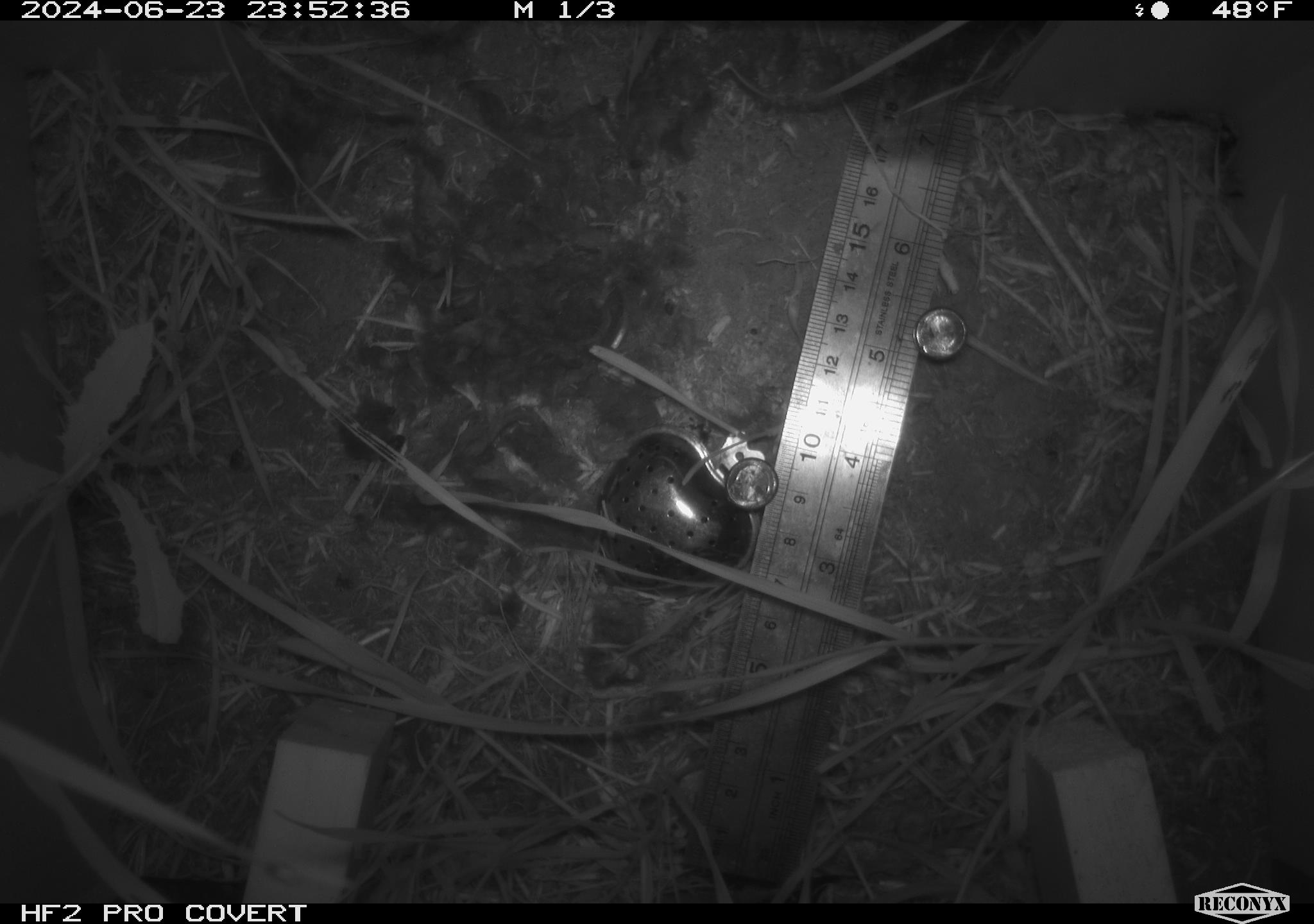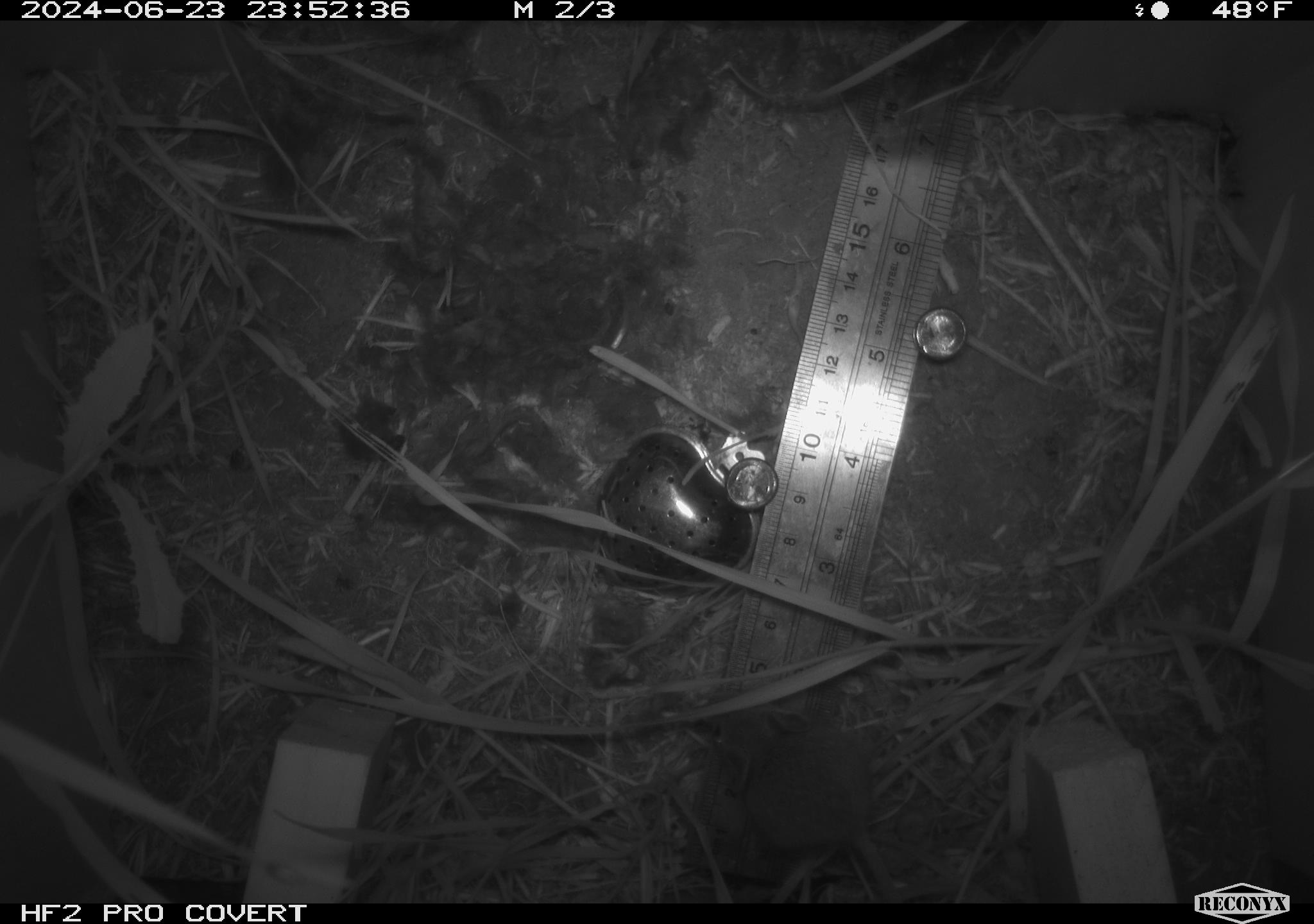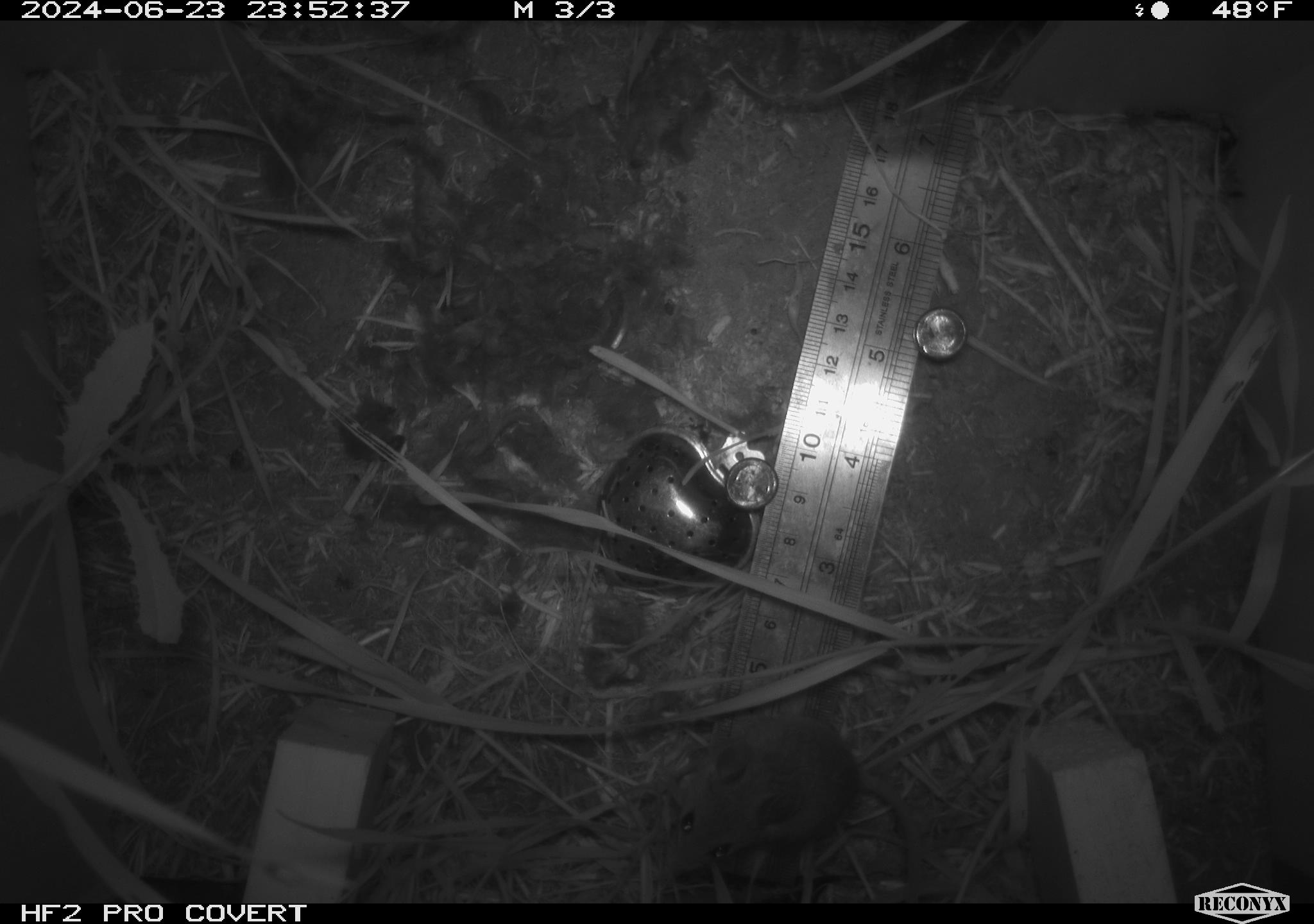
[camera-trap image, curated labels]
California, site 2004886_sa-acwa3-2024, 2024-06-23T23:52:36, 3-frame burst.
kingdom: Animalia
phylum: Chordata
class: Mammalia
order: Rodentia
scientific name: Rodentia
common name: mouse species